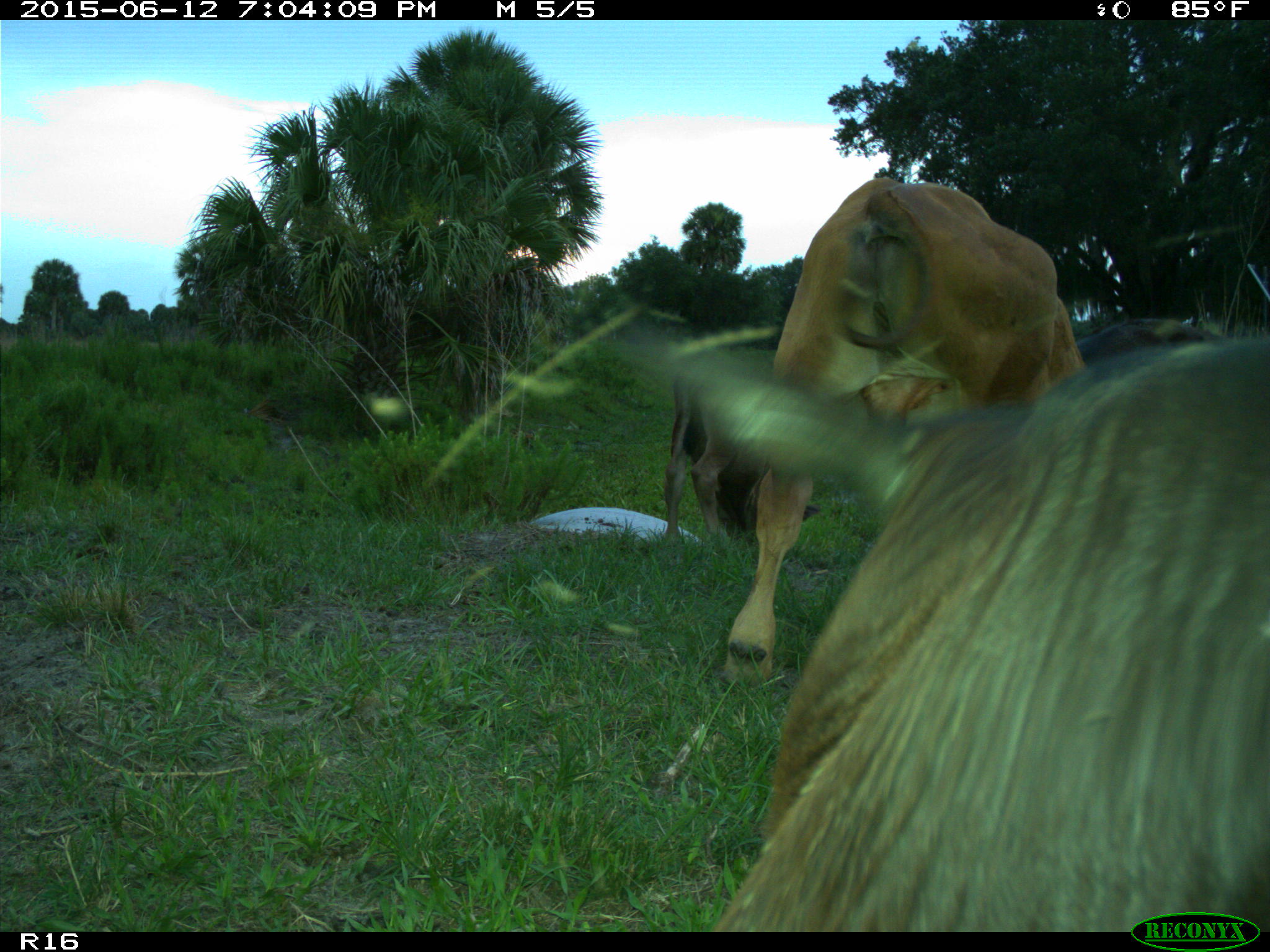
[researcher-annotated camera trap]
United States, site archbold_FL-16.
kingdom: Animalia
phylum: Chordata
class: Mammalia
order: Artiodactyla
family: Bovidae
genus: Bos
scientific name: Bos taurus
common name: domestic cow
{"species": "Bos taurus (domestic cow)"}